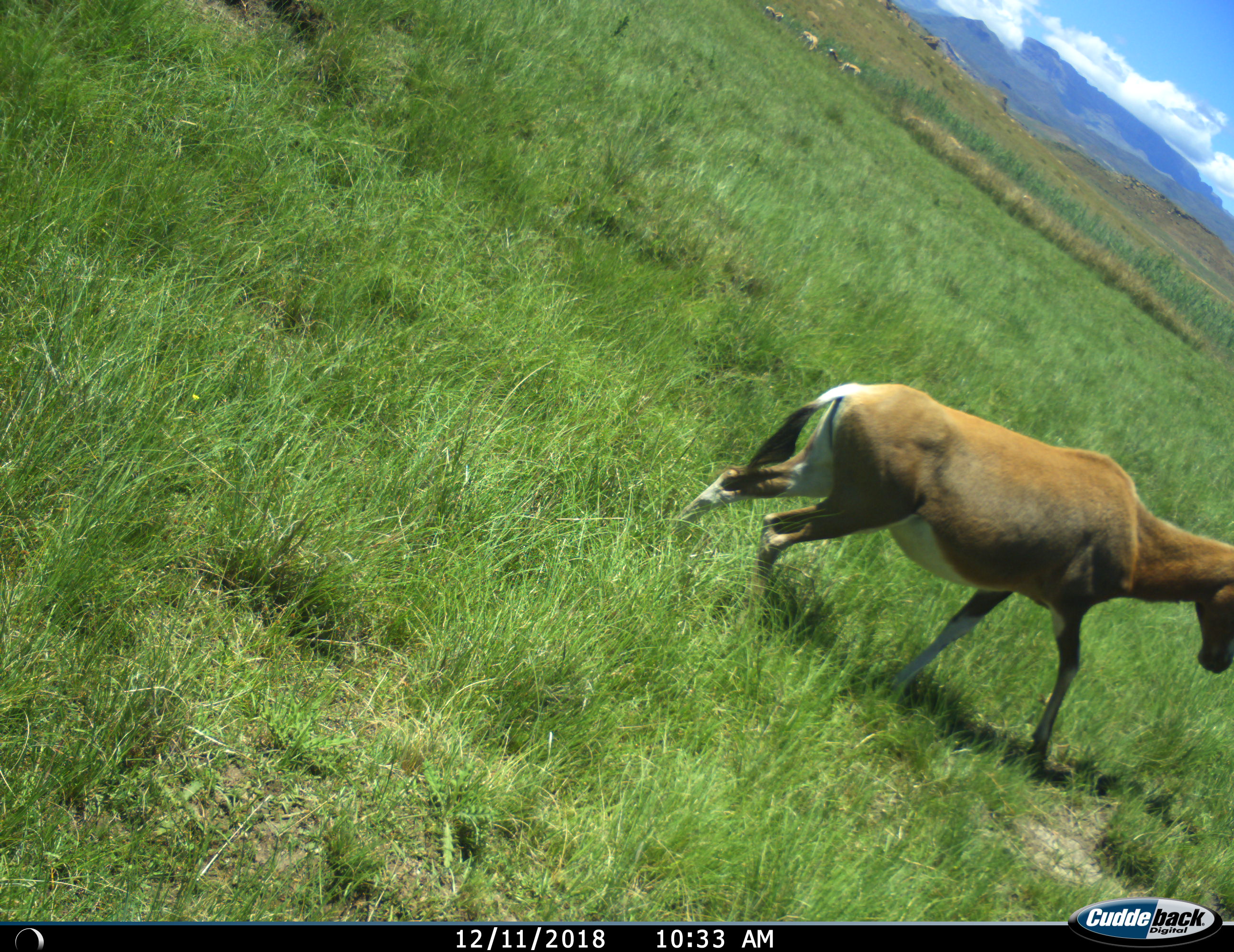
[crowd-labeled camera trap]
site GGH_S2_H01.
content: unidentified animal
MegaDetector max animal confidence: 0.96